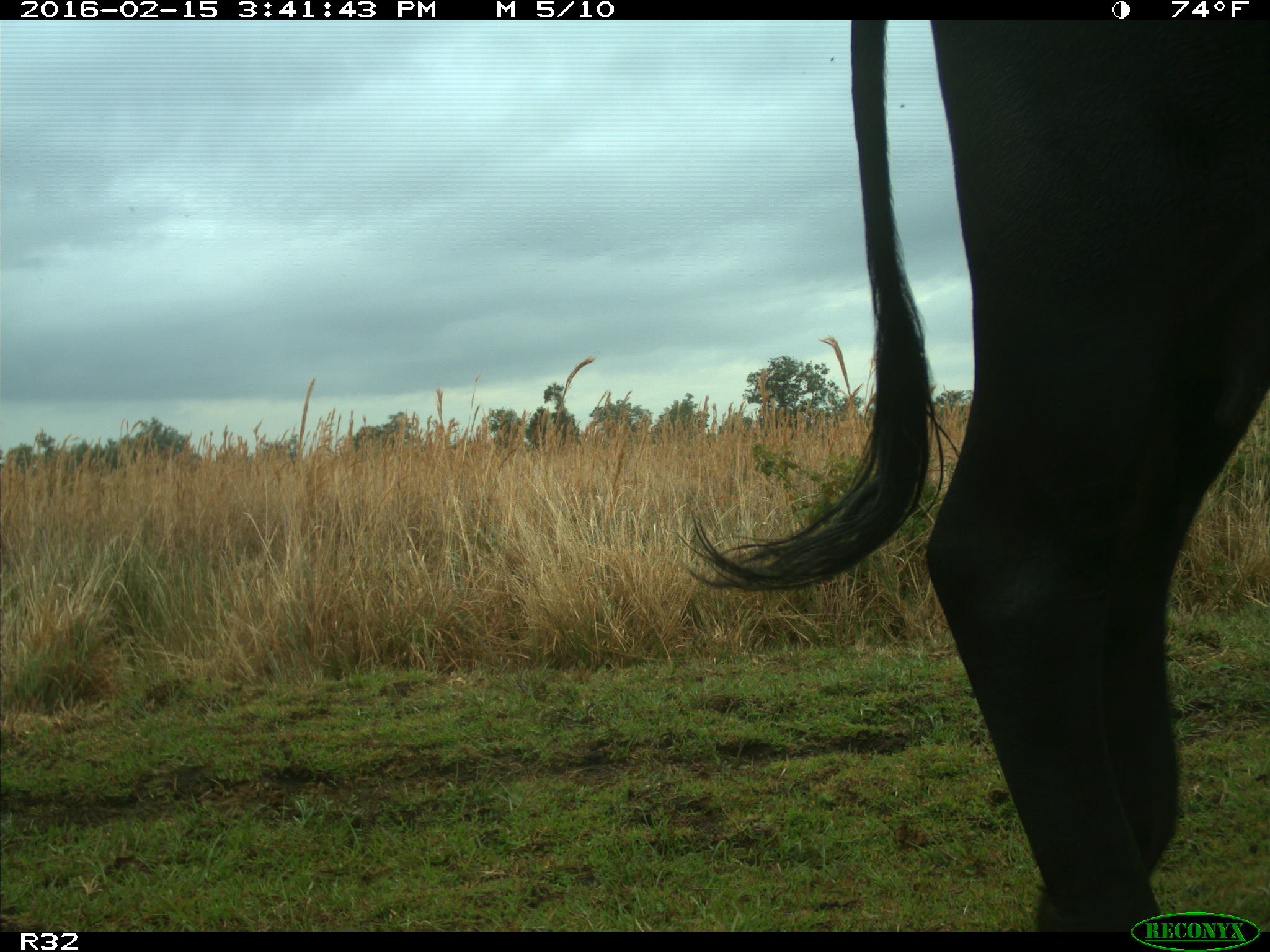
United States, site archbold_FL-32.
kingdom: Animalia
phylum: Chordata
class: Mammalia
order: Artiodactyla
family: Bovidae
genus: Bos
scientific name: Bos taurus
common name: domestic cow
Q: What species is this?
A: Bos taurus (domestic cow).